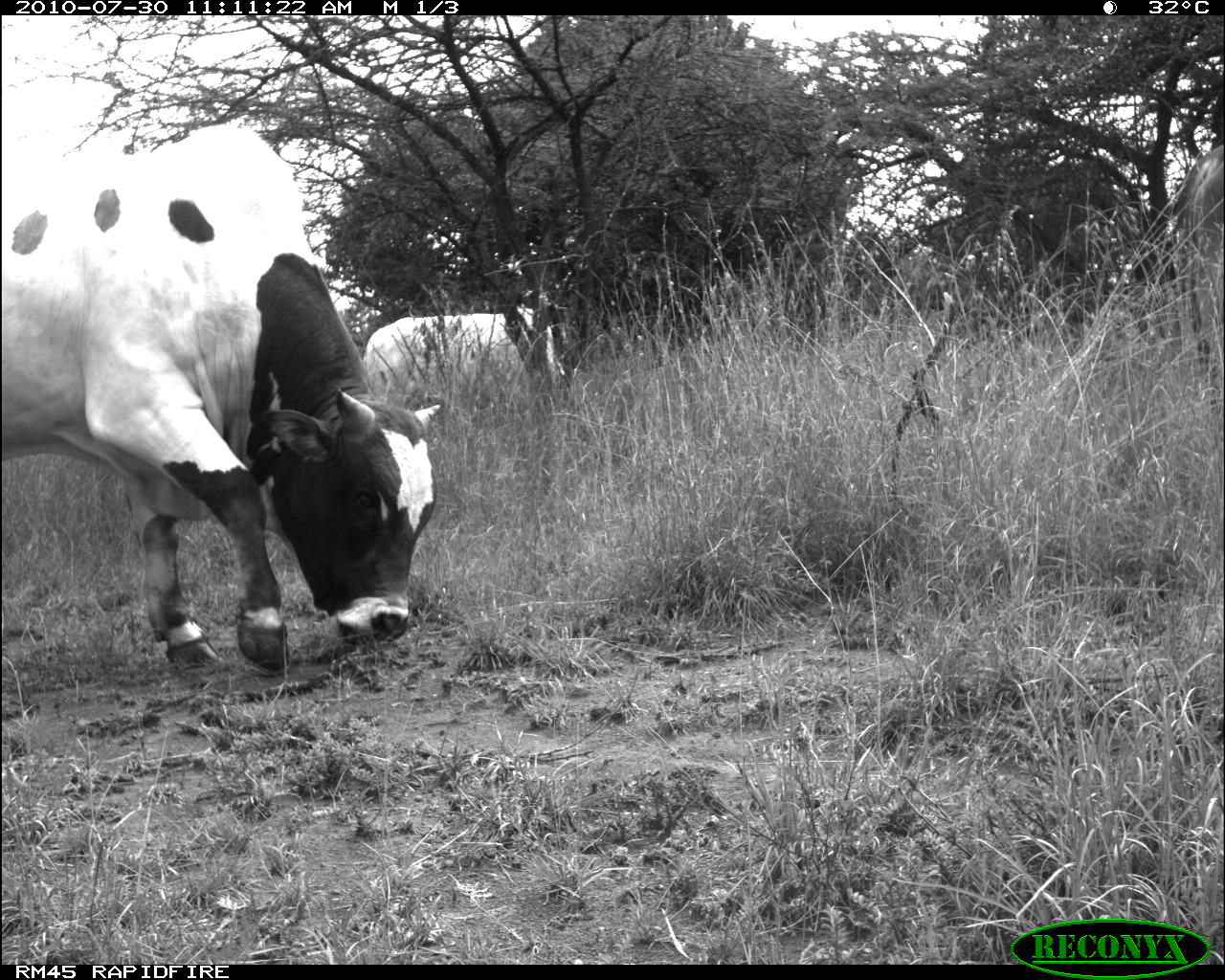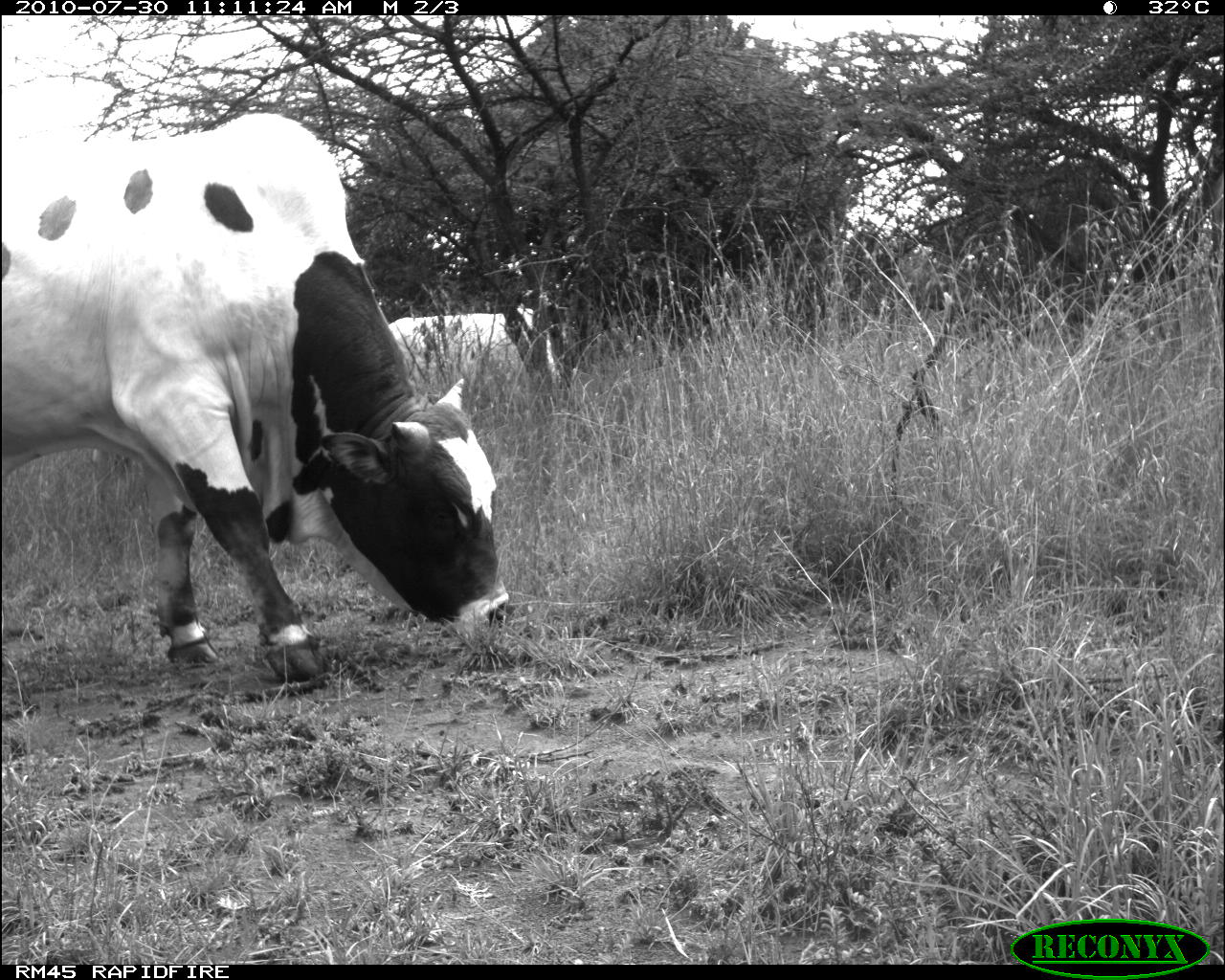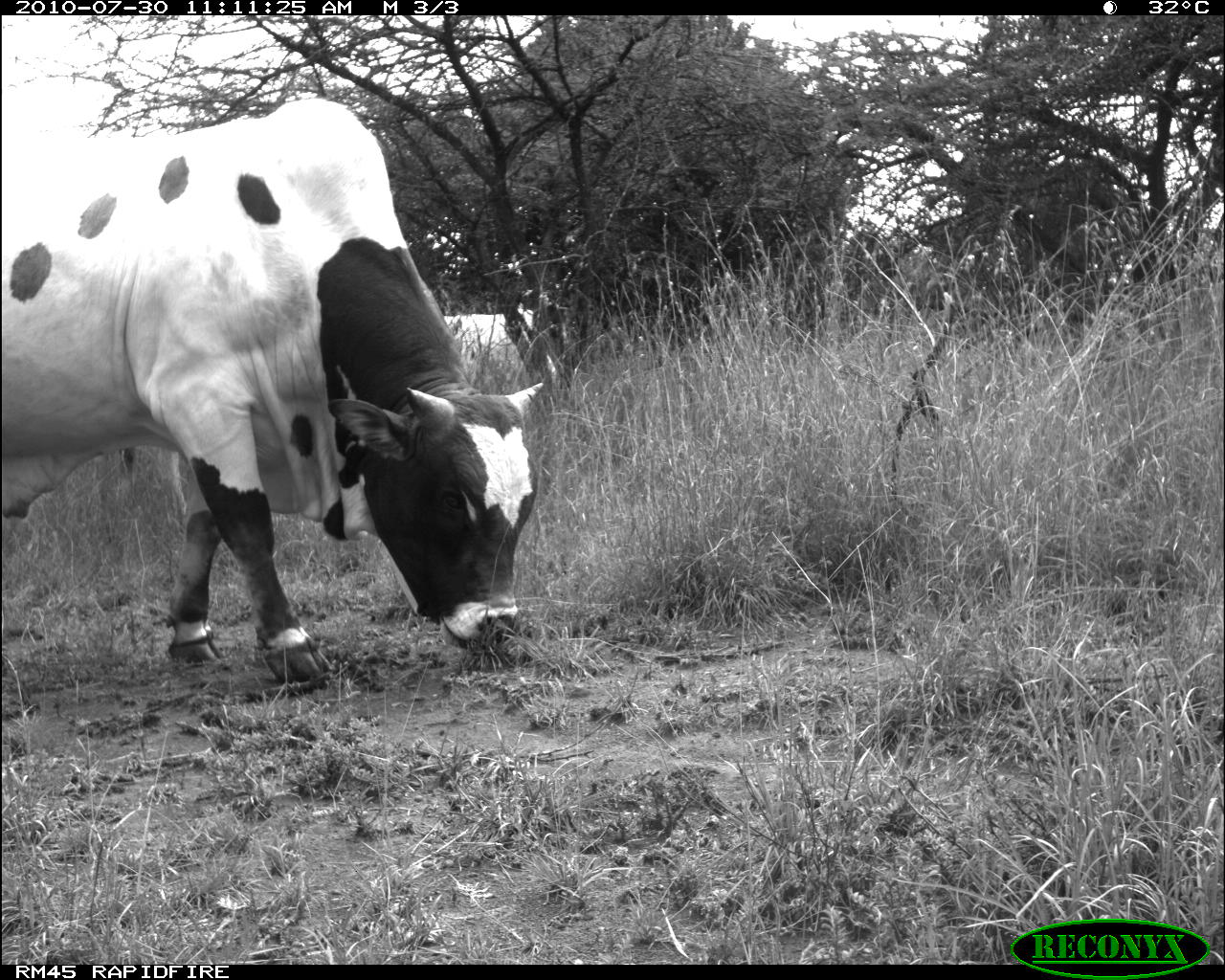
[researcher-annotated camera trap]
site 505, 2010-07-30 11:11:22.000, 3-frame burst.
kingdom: Animalia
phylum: Chordata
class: Mammalia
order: Artiodactyla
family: Bovidae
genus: Bos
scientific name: Bos taurus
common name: domestic cattle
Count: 3.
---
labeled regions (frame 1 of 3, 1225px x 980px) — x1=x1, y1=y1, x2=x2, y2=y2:
bos taurus: x1=1, y1=126, x2=438, y2=669; x1=364, y1=305, x2=554, y2=406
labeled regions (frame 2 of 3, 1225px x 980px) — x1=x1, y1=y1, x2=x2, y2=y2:
bos taurus: x1=1, y1=114, x2=512, y2=681; x1=387, y1=310, x2=554, y2=406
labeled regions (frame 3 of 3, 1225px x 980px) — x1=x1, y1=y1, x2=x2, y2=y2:
bos taurus: x1=1, y1=98, x2=537, y2=685; x1=443, y1=308, x2=525, y2=394